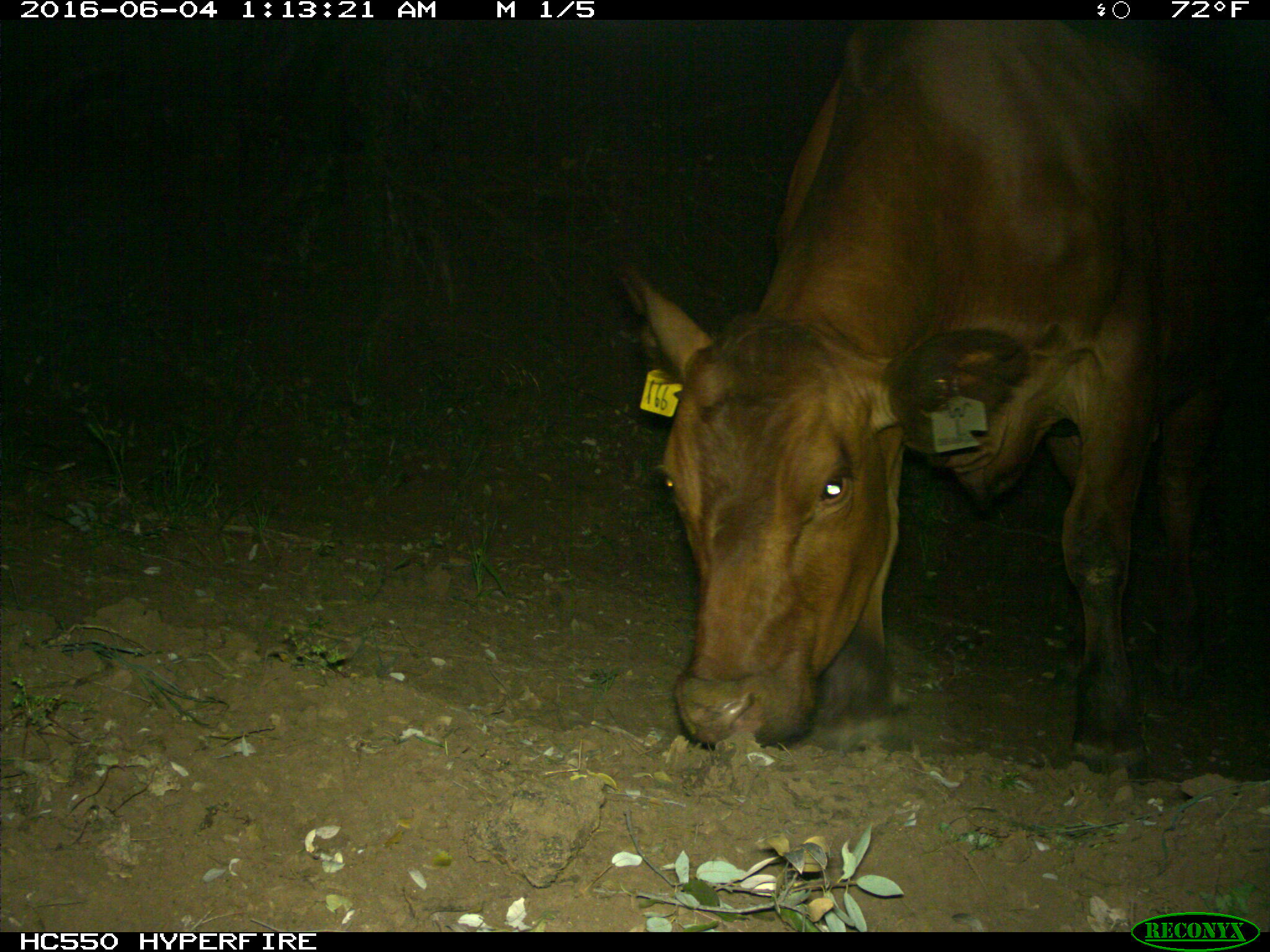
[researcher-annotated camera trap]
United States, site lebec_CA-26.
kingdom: Animalia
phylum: Chordata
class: Mammalia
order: Artiodactyla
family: Bovidae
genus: Bos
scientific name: Bos taurus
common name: domestic cow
Bos taurus (domestic cow).